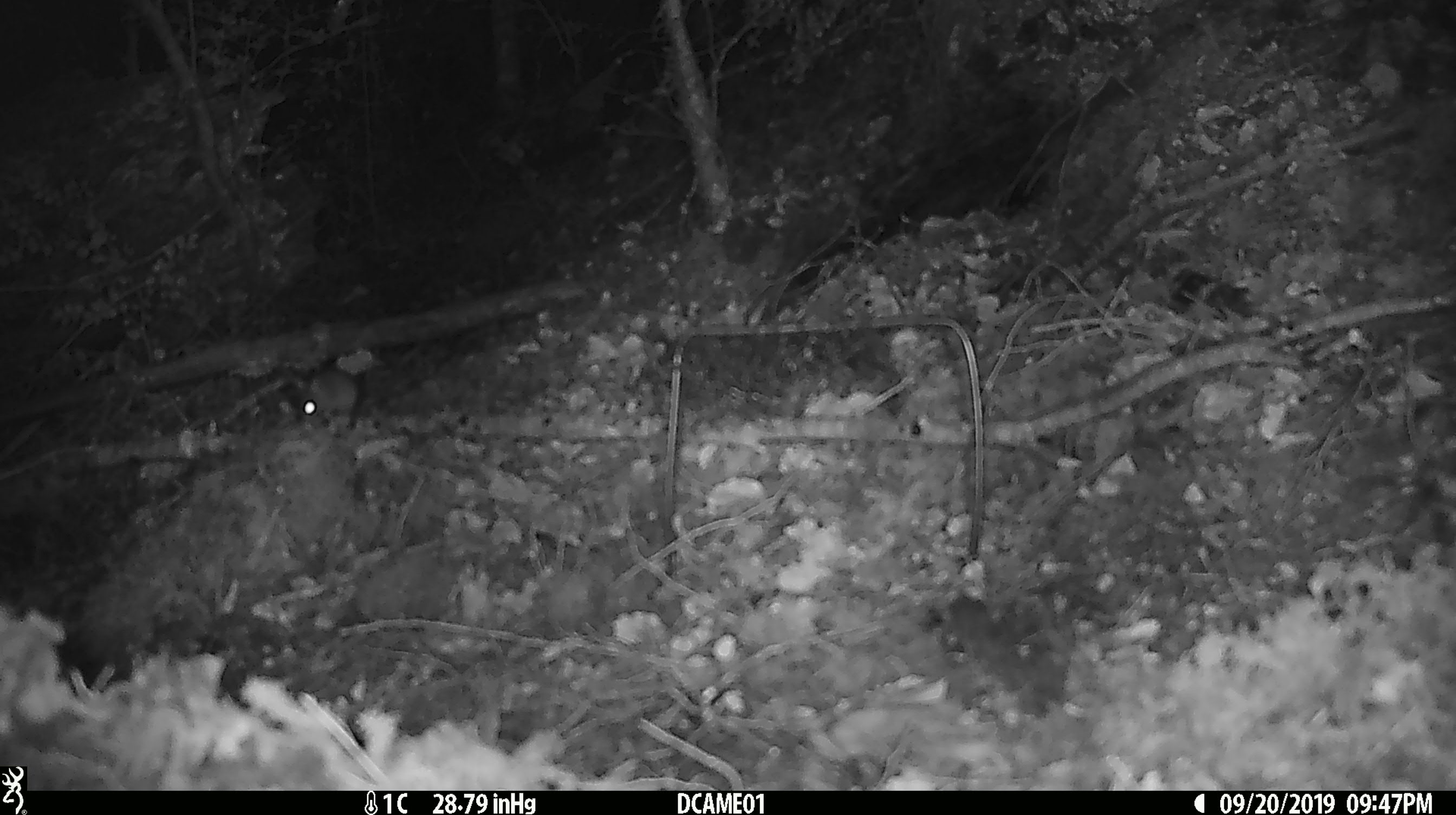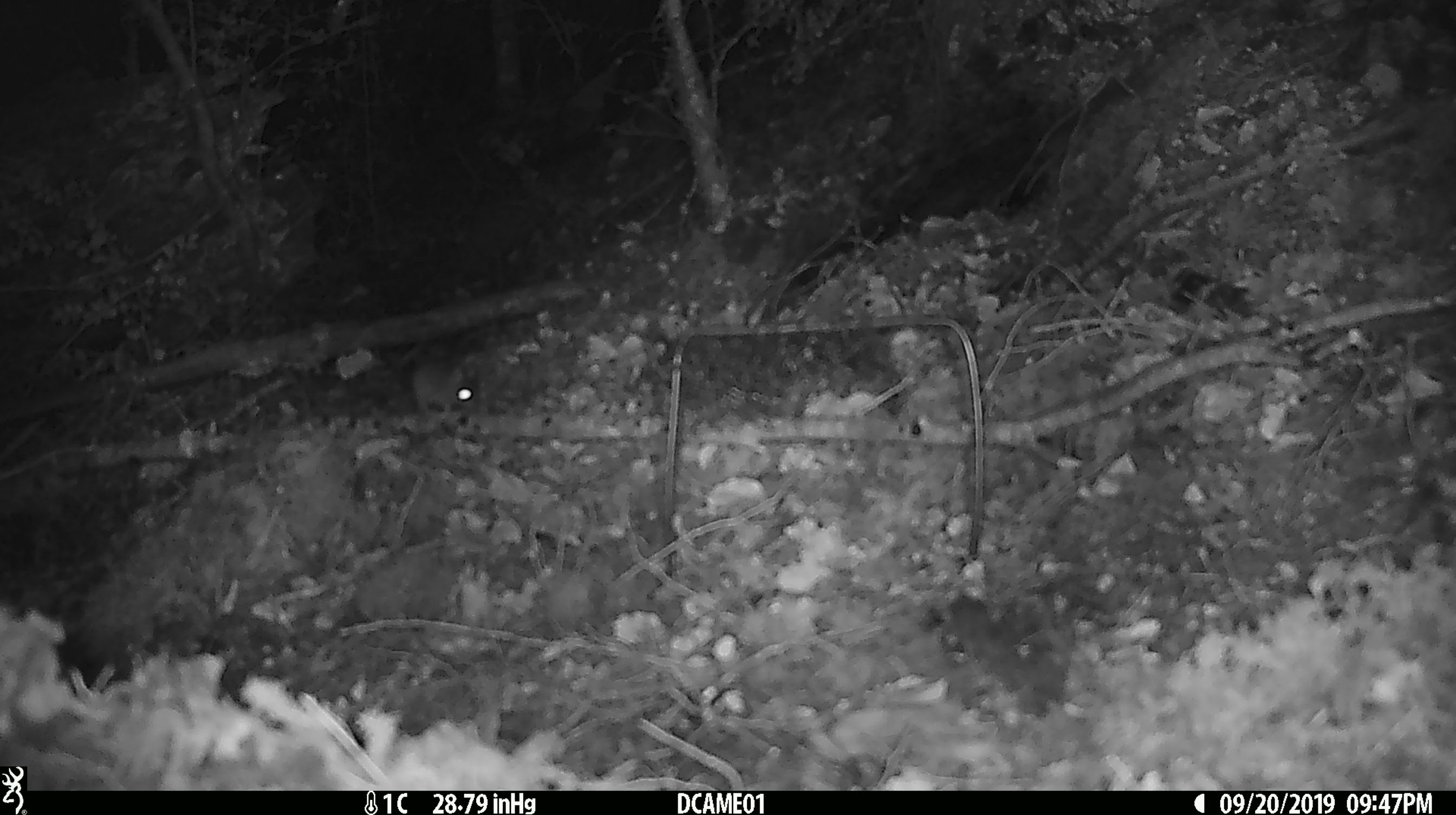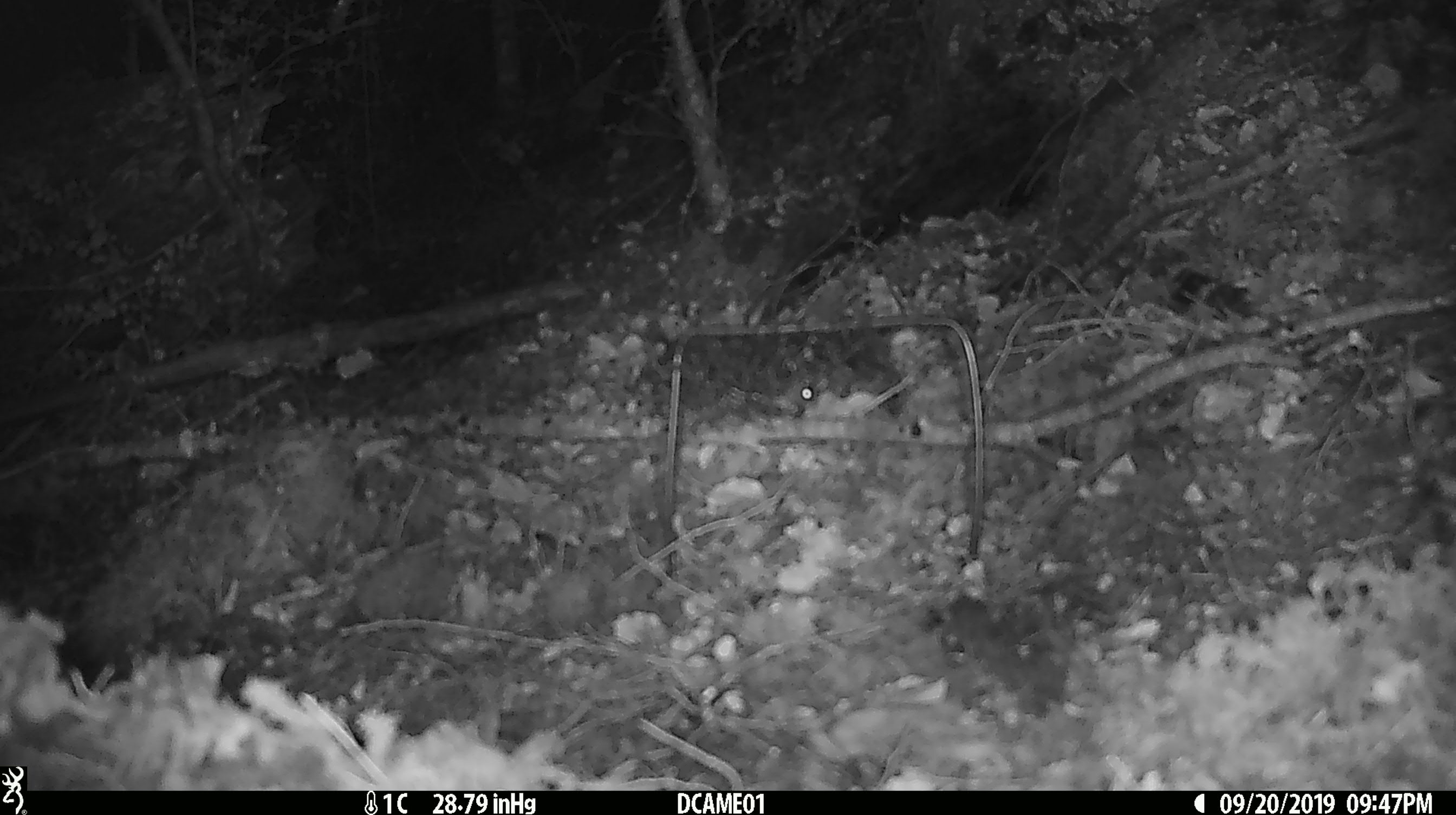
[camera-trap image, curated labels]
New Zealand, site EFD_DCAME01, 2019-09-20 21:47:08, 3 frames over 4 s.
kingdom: Animalia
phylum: Chordata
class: Mammalia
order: Rodentia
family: Muridae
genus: Mus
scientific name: Mus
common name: mouse